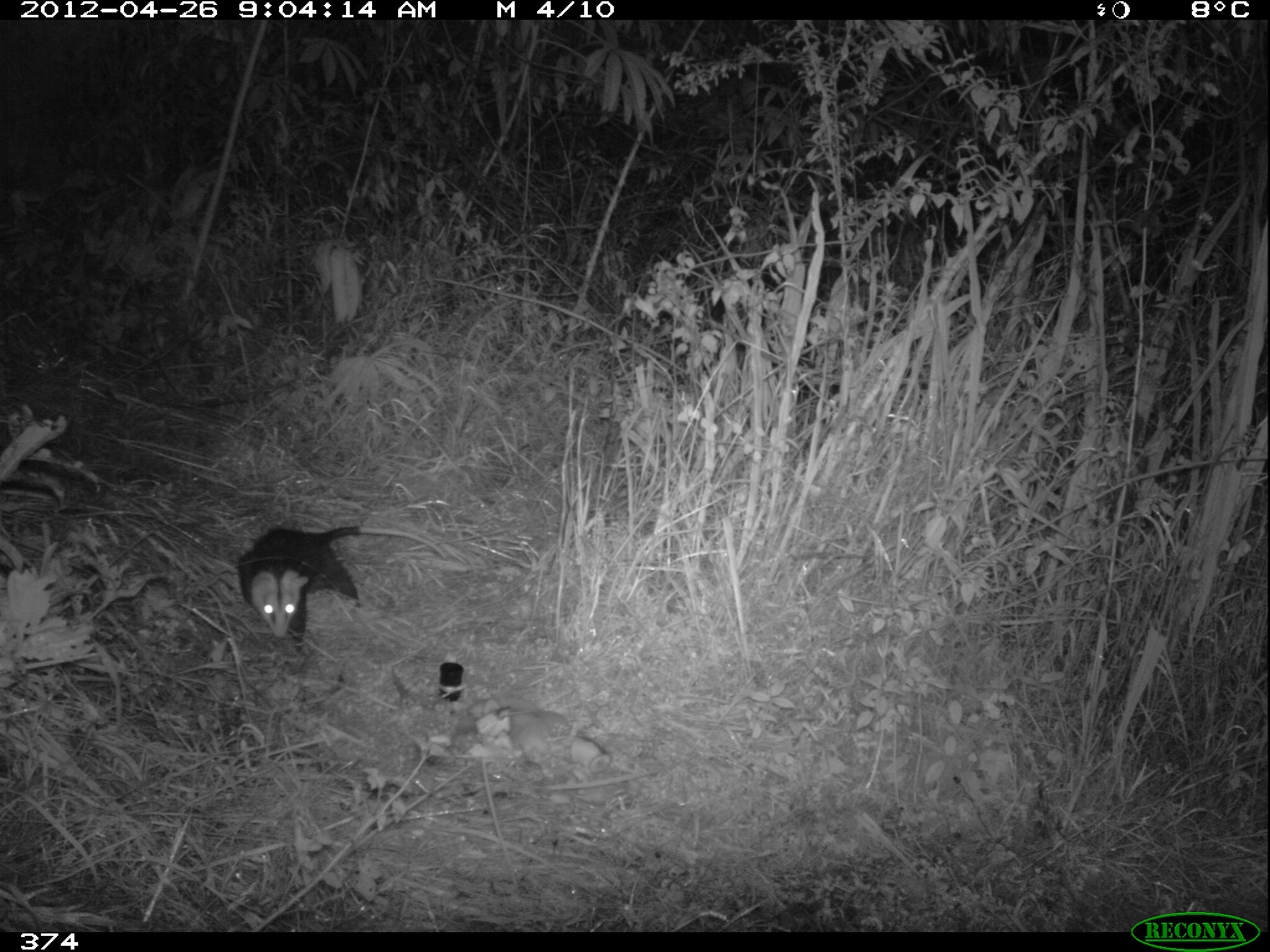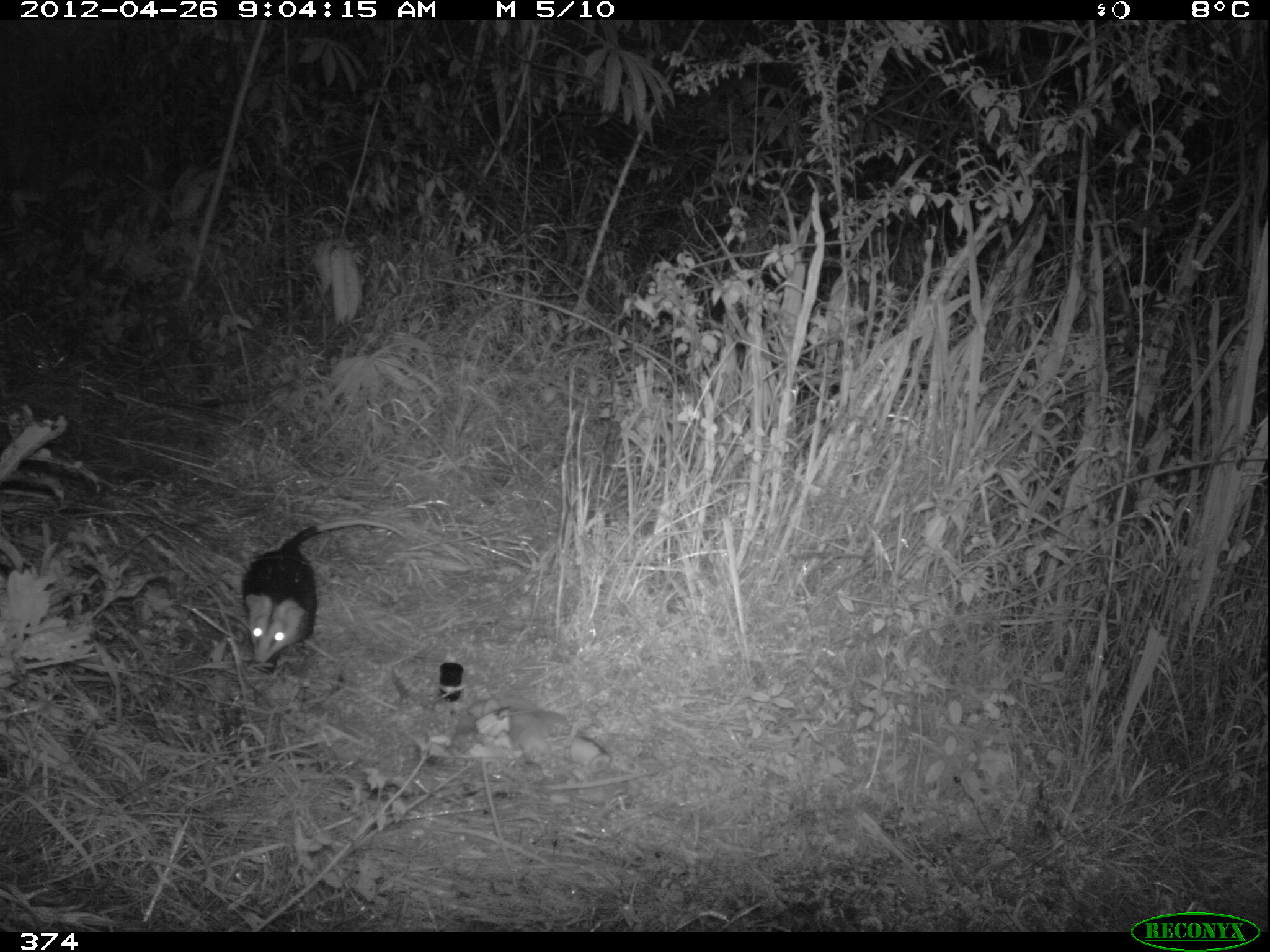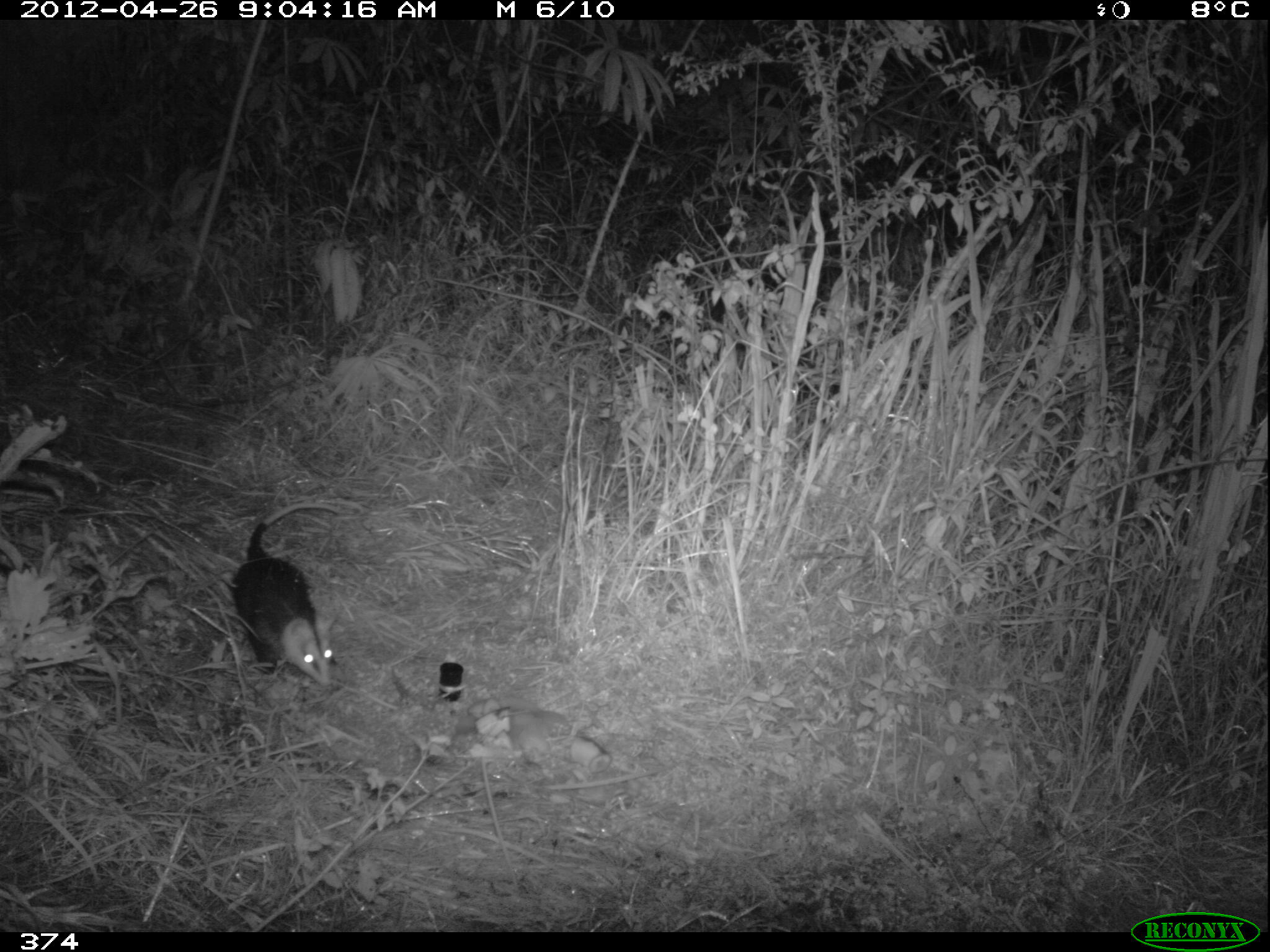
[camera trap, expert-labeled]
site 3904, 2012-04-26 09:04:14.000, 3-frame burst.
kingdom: Animalia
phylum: Chordata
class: Mammalia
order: Didelphimorphia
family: Didelphidae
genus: Didelphis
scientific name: Didelphis pernigra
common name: andean white-eared opossum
Didelphis pernigra (andean white-eared opossum).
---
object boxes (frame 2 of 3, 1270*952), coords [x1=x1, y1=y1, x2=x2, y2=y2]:
didelphis pernigra: [x1=237, y1=518, x2=406, y2=667]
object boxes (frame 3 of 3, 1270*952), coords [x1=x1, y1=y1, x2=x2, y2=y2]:
didelphis pernigra: [x1=228, y1=501, x2=344, y2=686]